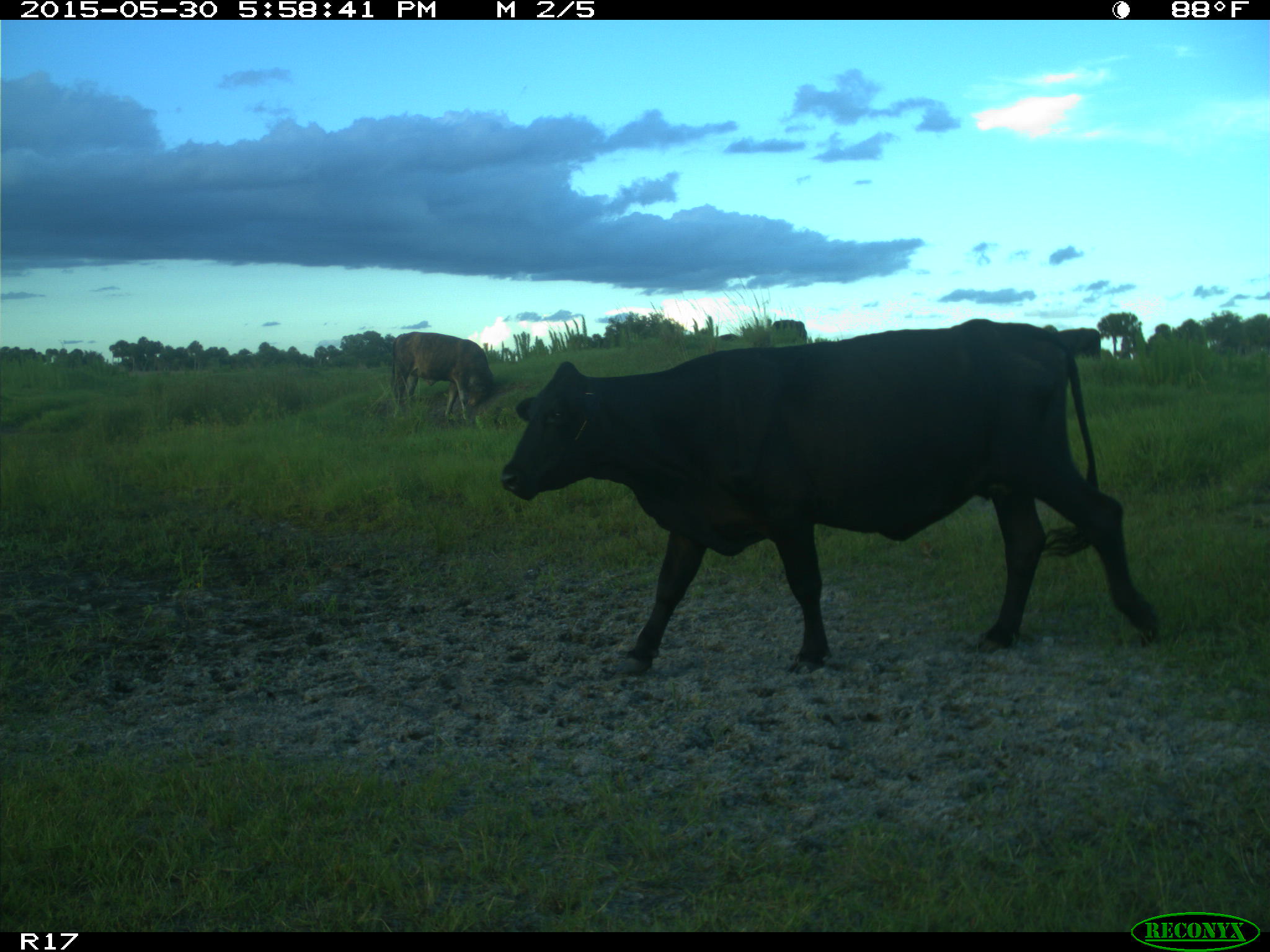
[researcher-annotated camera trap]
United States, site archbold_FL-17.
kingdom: Animalia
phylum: Chordata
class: Mammalia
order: Artiodactyla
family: Bovidae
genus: Bos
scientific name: Bos taurus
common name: domestic cow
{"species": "Bos taurus (domestic cow)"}